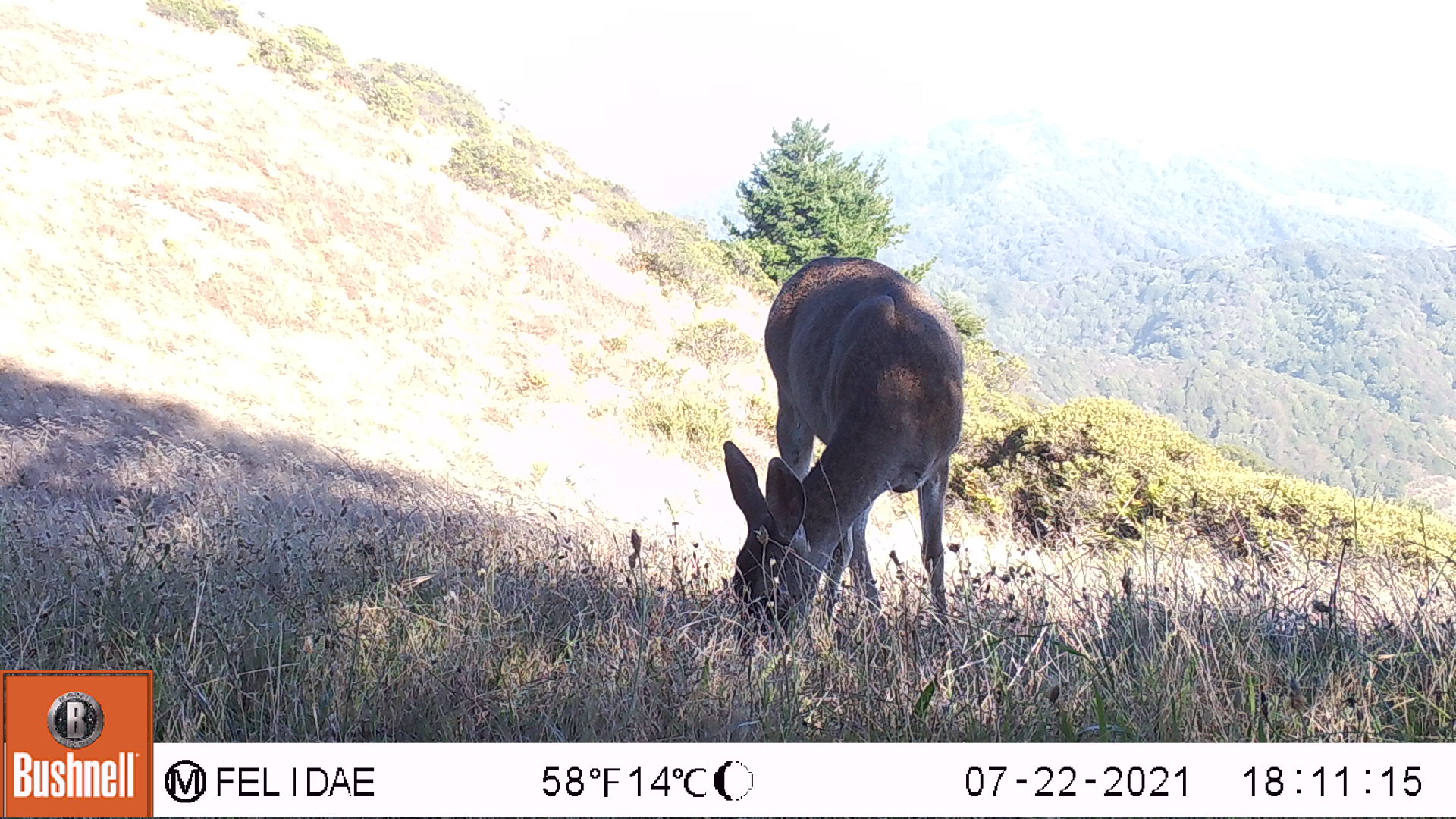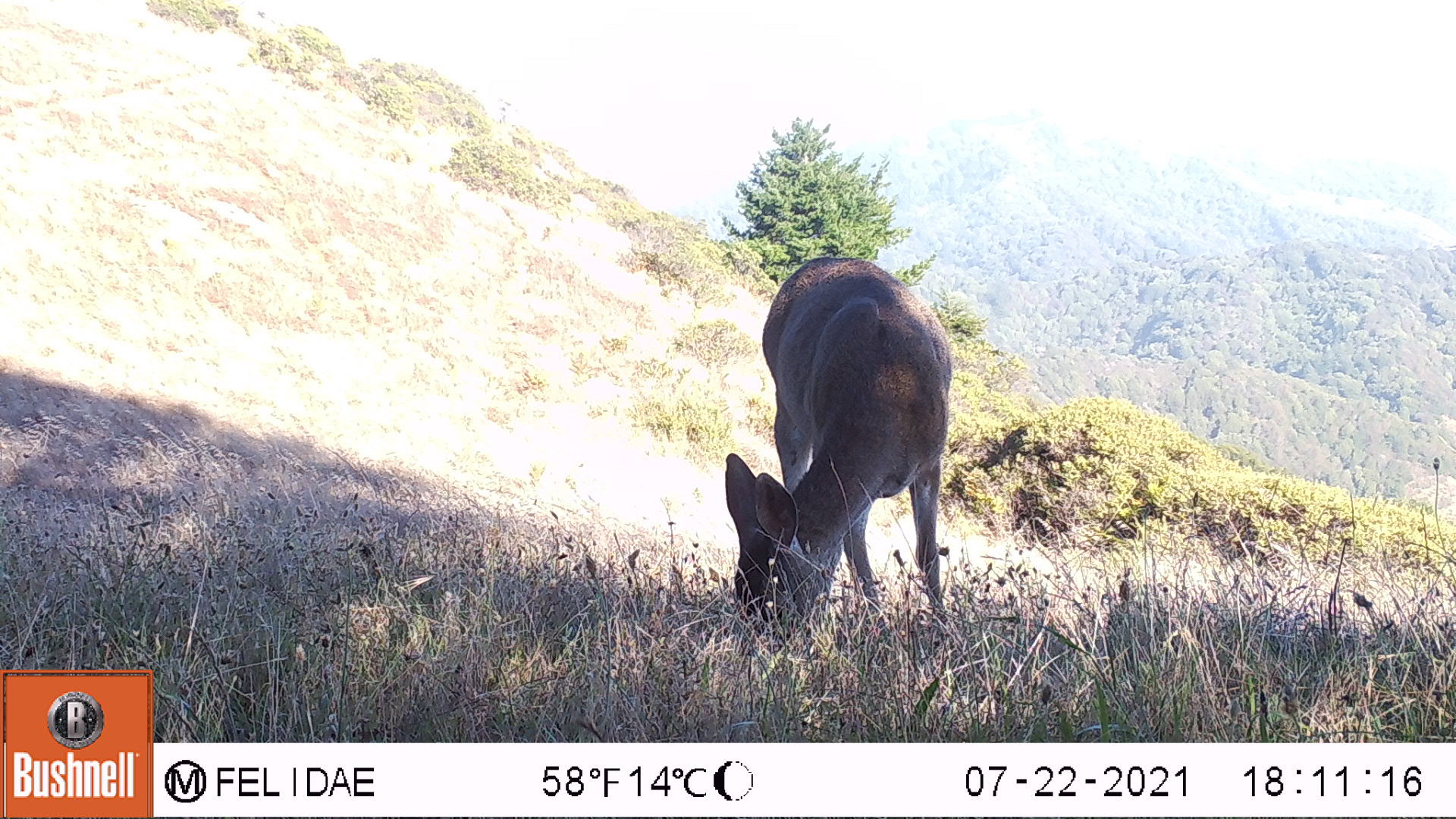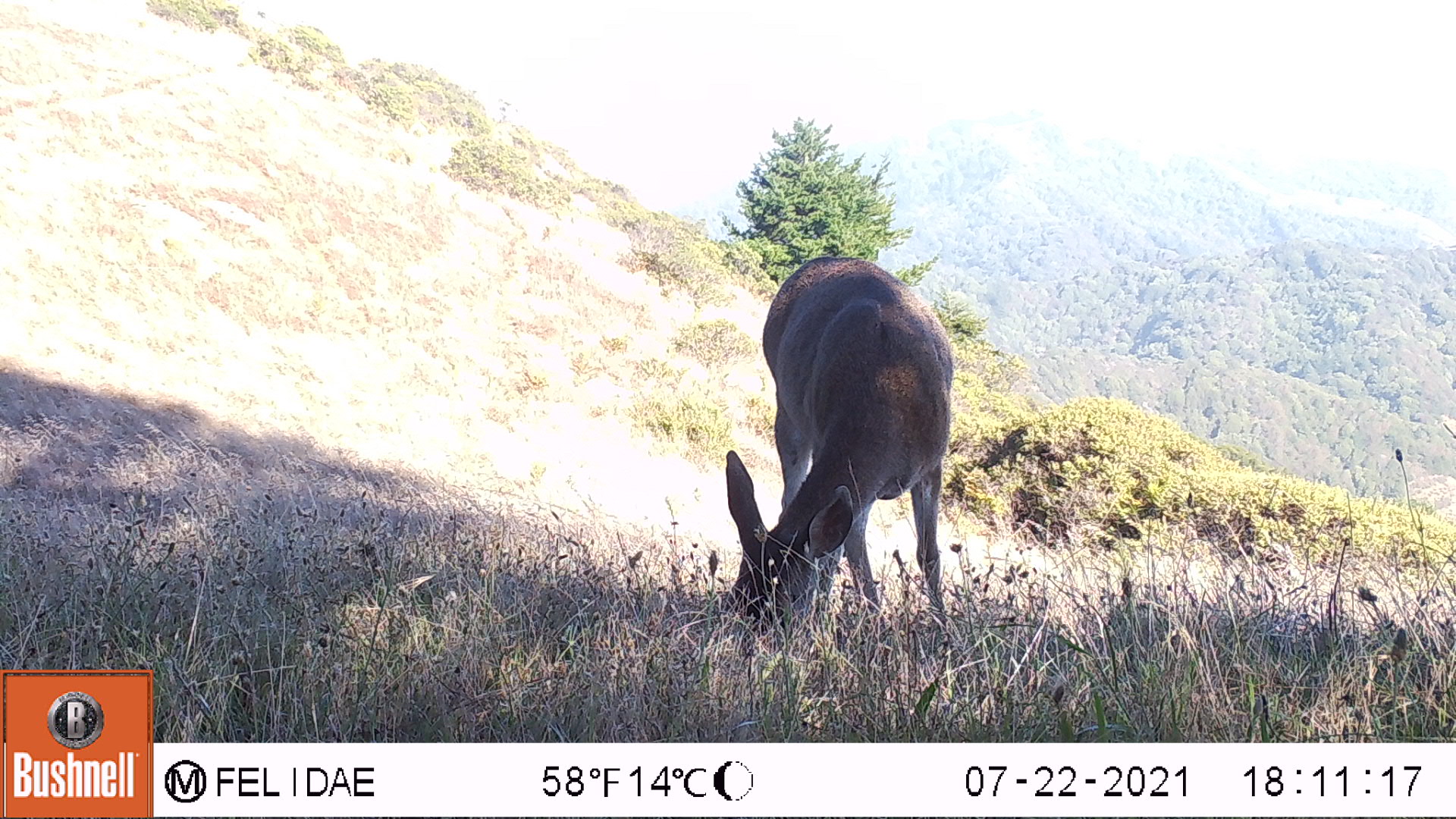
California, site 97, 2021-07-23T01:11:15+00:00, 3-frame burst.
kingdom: Animalia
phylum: Chordata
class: Mammalia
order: Artiodactyla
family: Cervidae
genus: Odocoileus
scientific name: Odocoileus hemionus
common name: mule deer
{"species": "mule deer (Odocoileus hemionus)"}